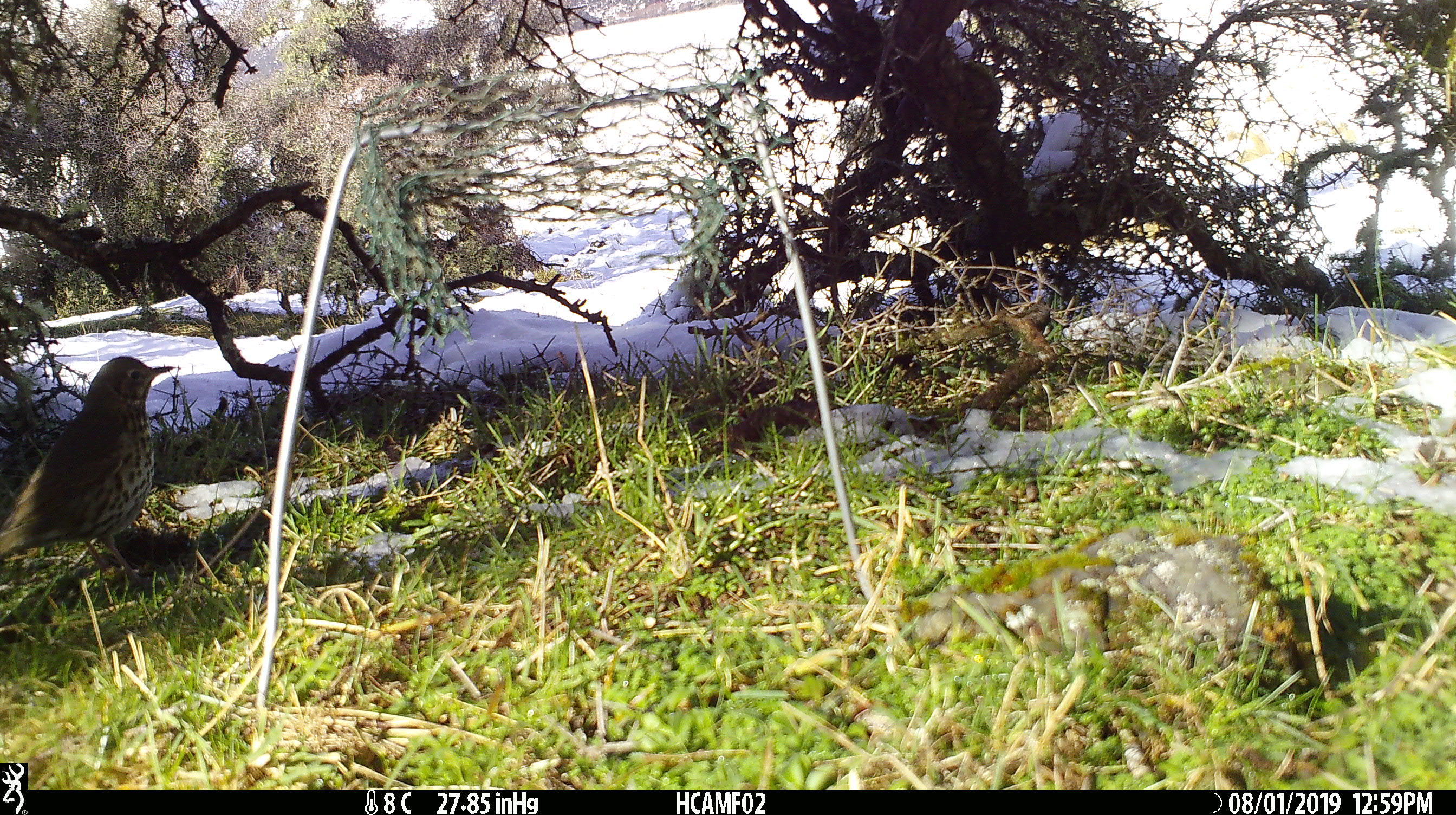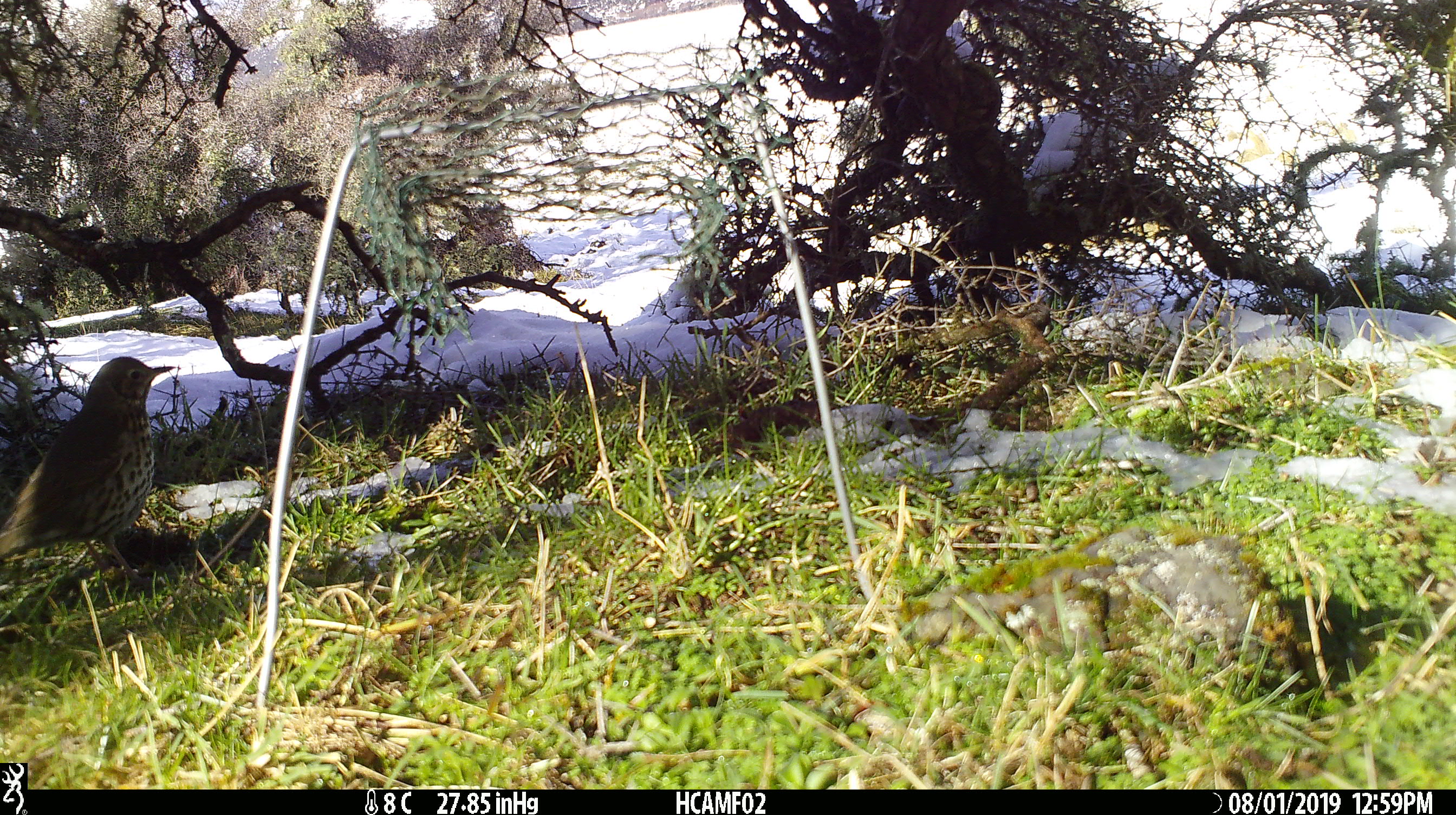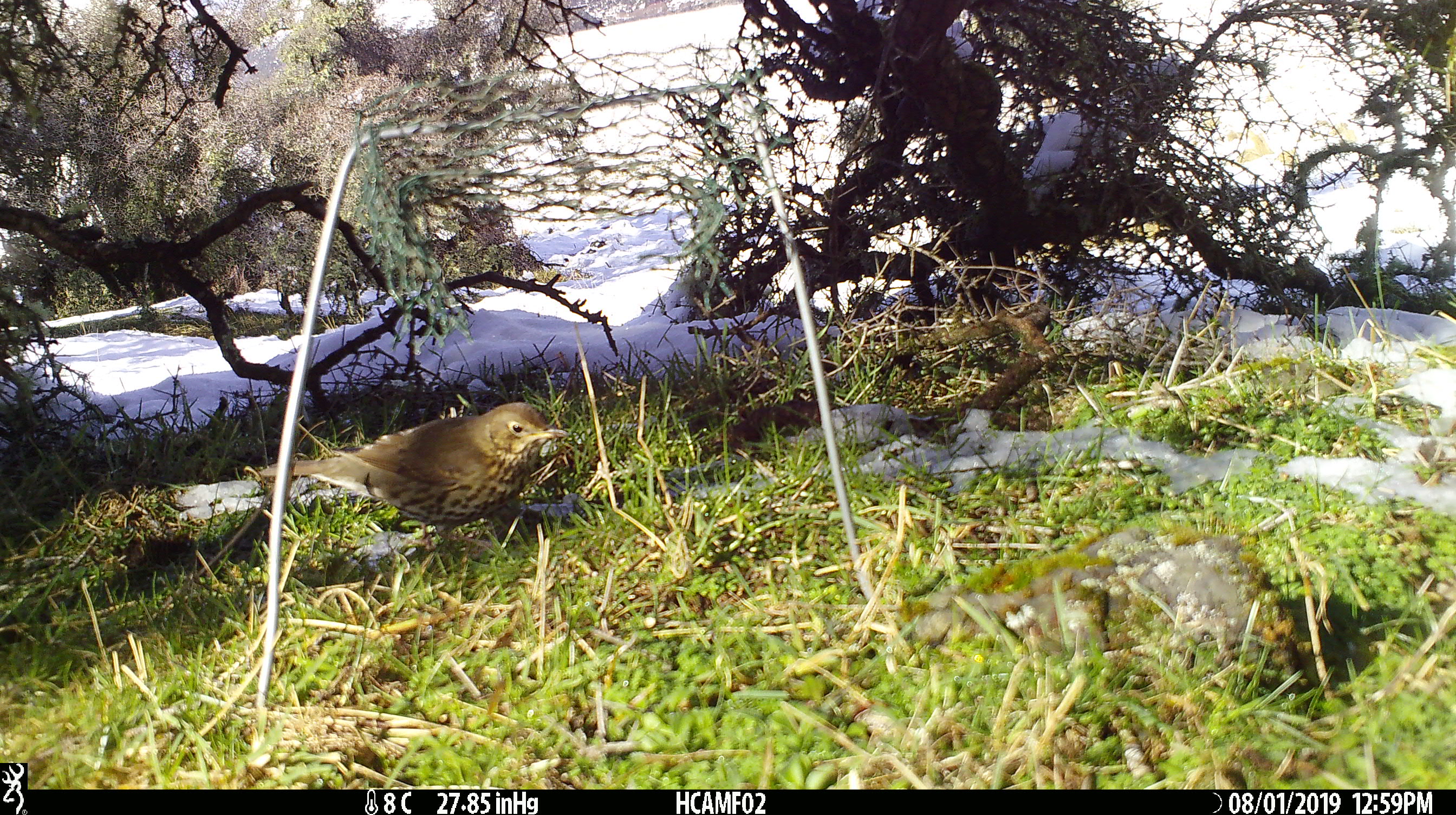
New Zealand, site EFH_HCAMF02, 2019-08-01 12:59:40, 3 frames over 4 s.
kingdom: Animalia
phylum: Chordata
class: Aves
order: Passeriformes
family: Turdidae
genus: Turdus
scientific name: Turdus philomelos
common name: song thrush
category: thrush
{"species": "thrush (song thrush) (Turdus philomelos)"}